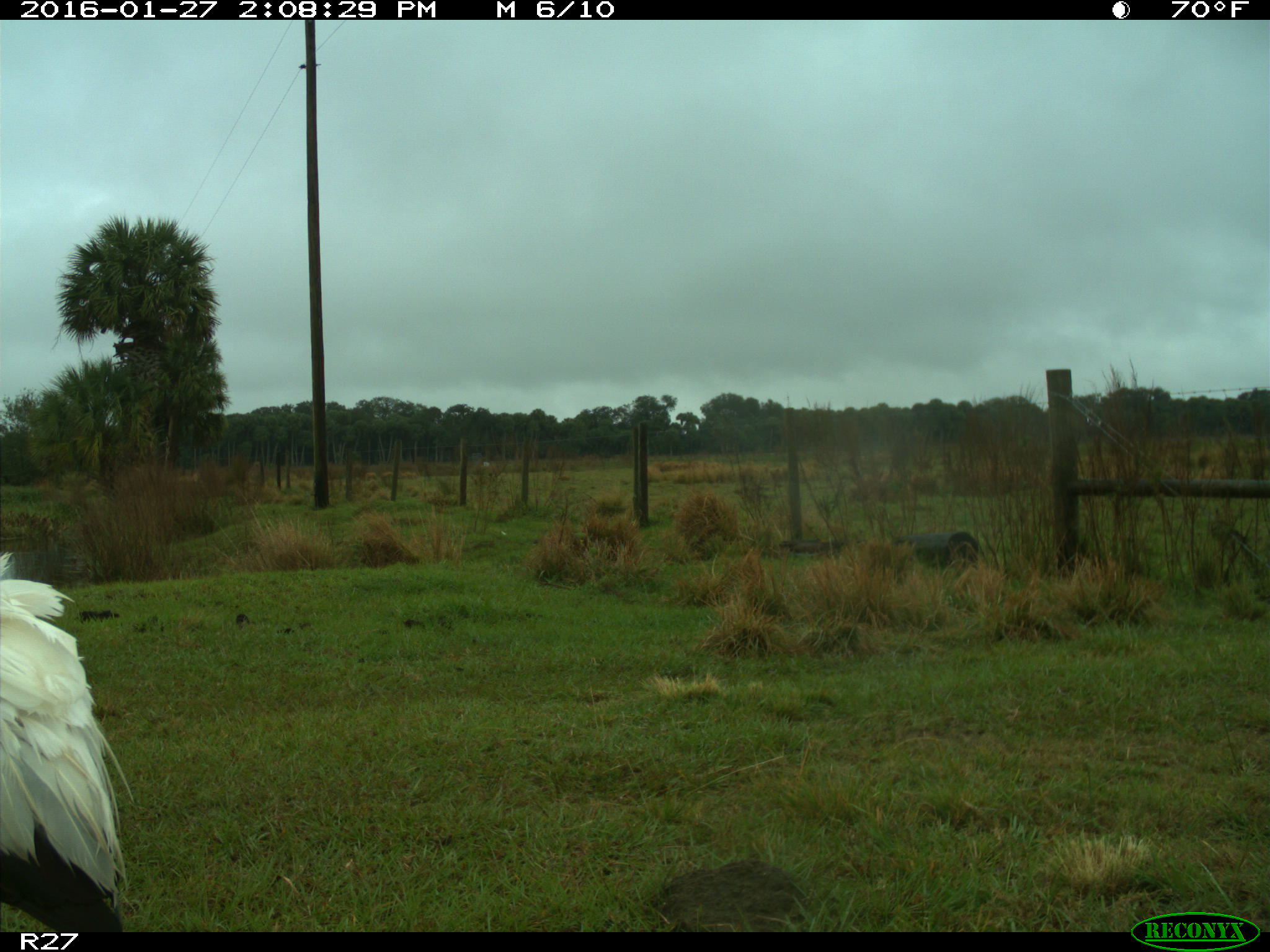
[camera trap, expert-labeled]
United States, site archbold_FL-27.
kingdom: Animalia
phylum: Chordata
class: Aves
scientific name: Aves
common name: birds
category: unidentified bird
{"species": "unidentified bird (birds) (Aves)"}